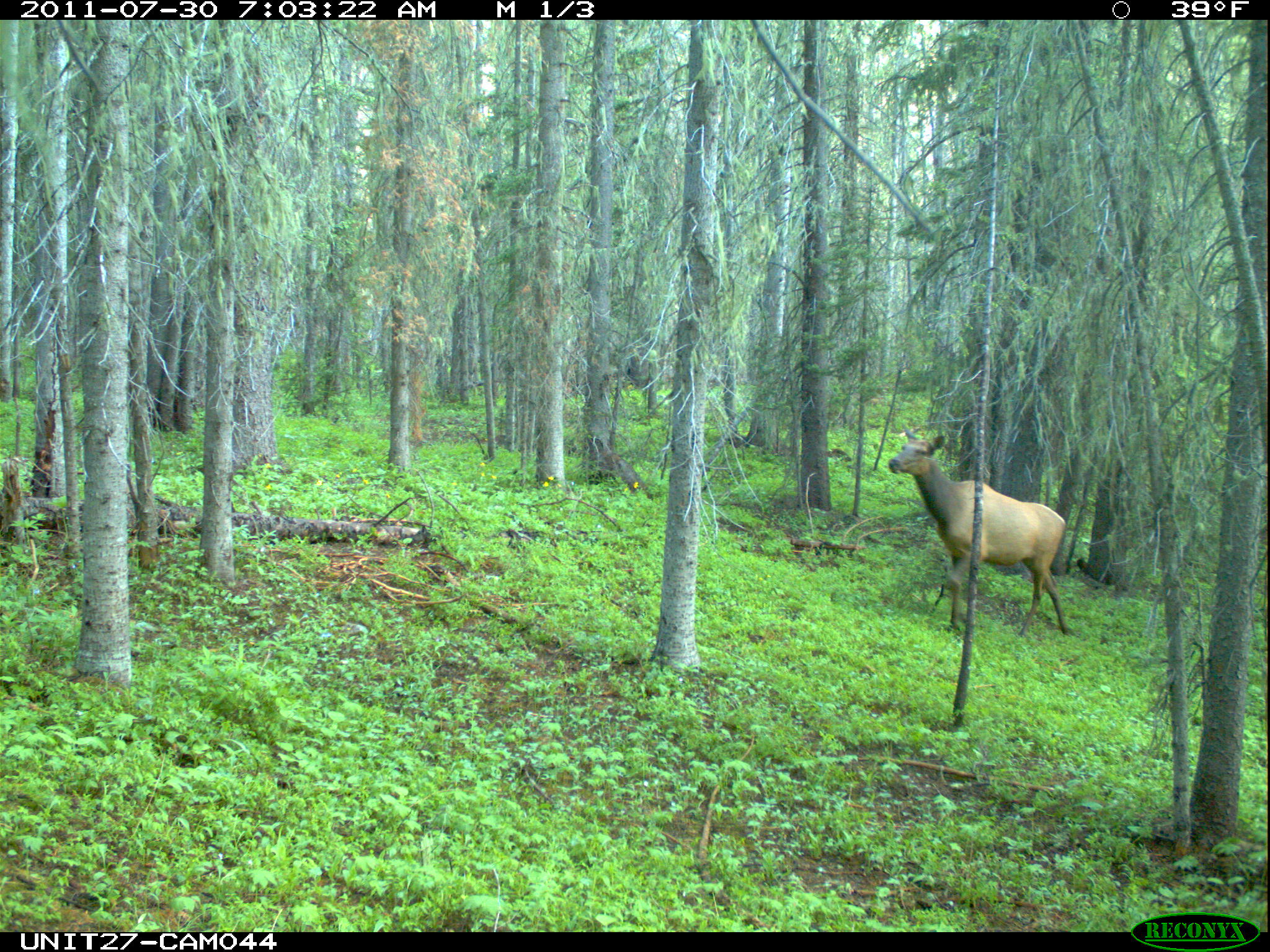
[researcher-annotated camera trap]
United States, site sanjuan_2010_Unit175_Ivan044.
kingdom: Animalia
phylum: Chordata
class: Mammalia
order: Artiodactyla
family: Cervidae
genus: Cervus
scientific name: Cervus elaphus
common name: red deer